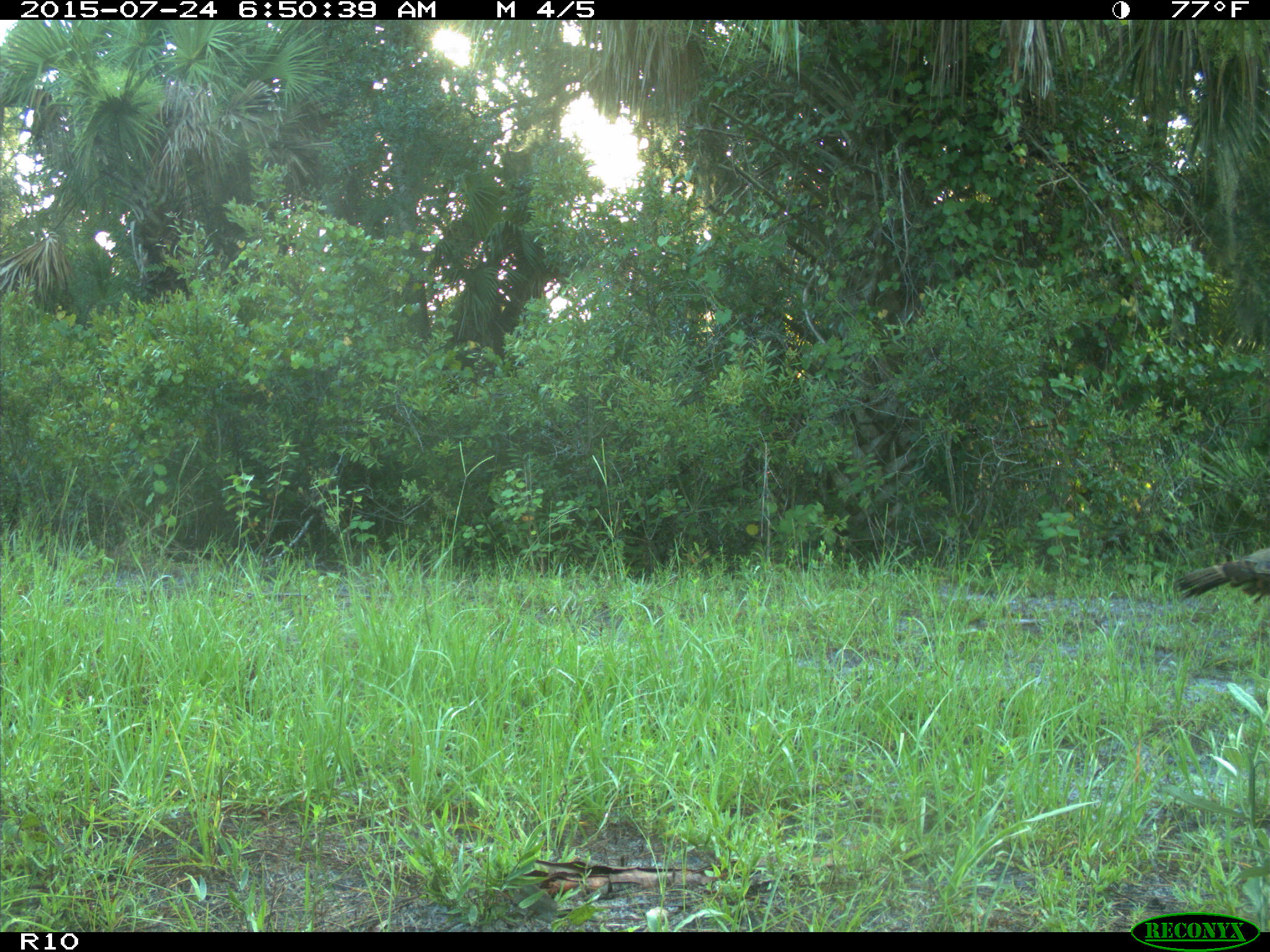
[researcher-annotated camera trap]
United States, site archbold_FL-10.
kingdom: Animalia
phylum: Chordata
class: Aves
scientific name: Aves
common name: birds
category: unidentified bird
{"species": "unidentified bird (birds) (Aves)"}